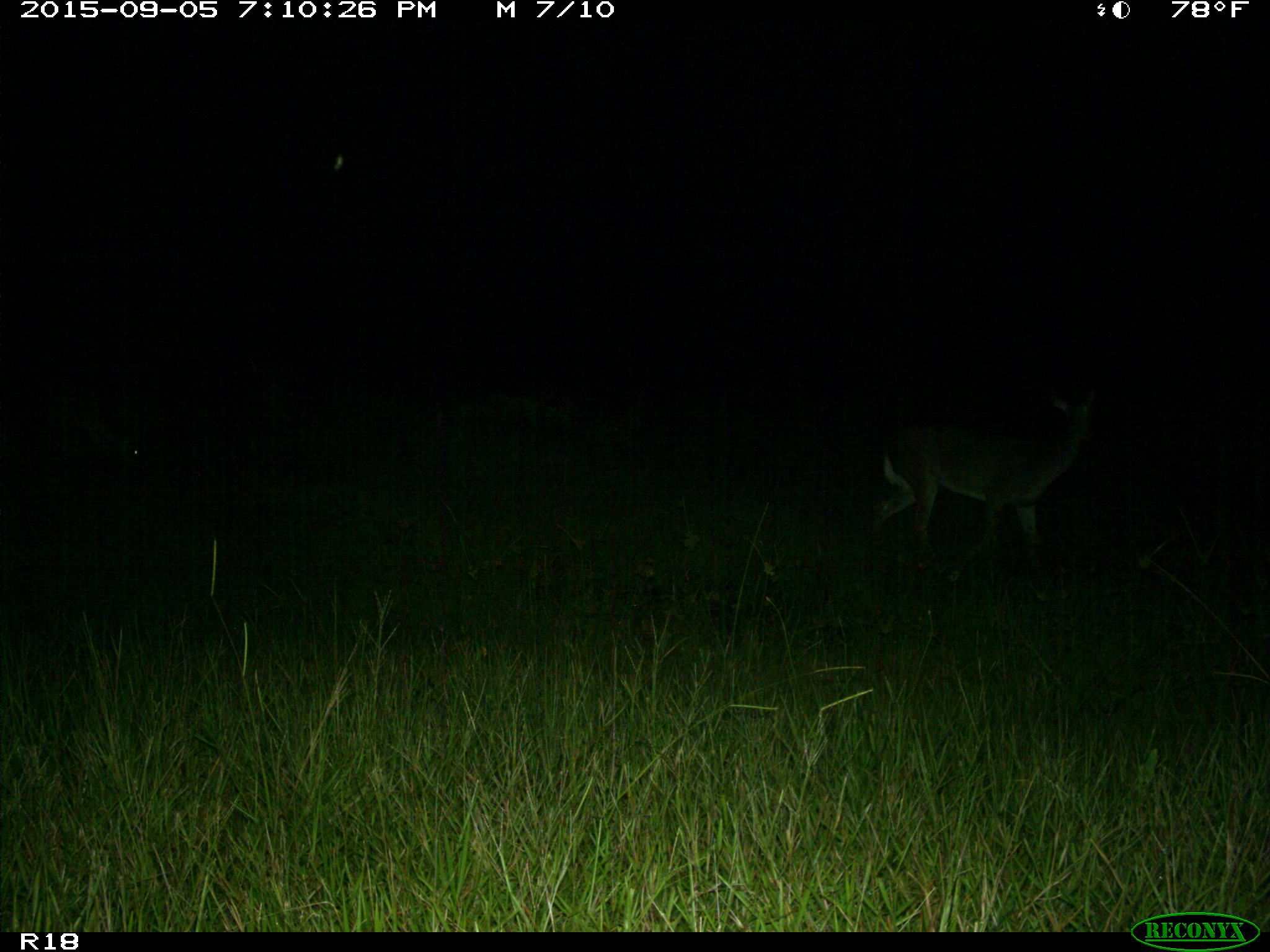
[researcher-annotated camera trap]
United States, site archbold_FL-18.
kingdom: Animalia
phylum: Chordata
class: Mammalia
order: Artiodactyla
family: Cervidae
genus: Odocoileus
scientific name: Odocoileus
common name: deer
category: unidentified deer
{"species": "unidentified deer (deer) (Odocoileus)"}